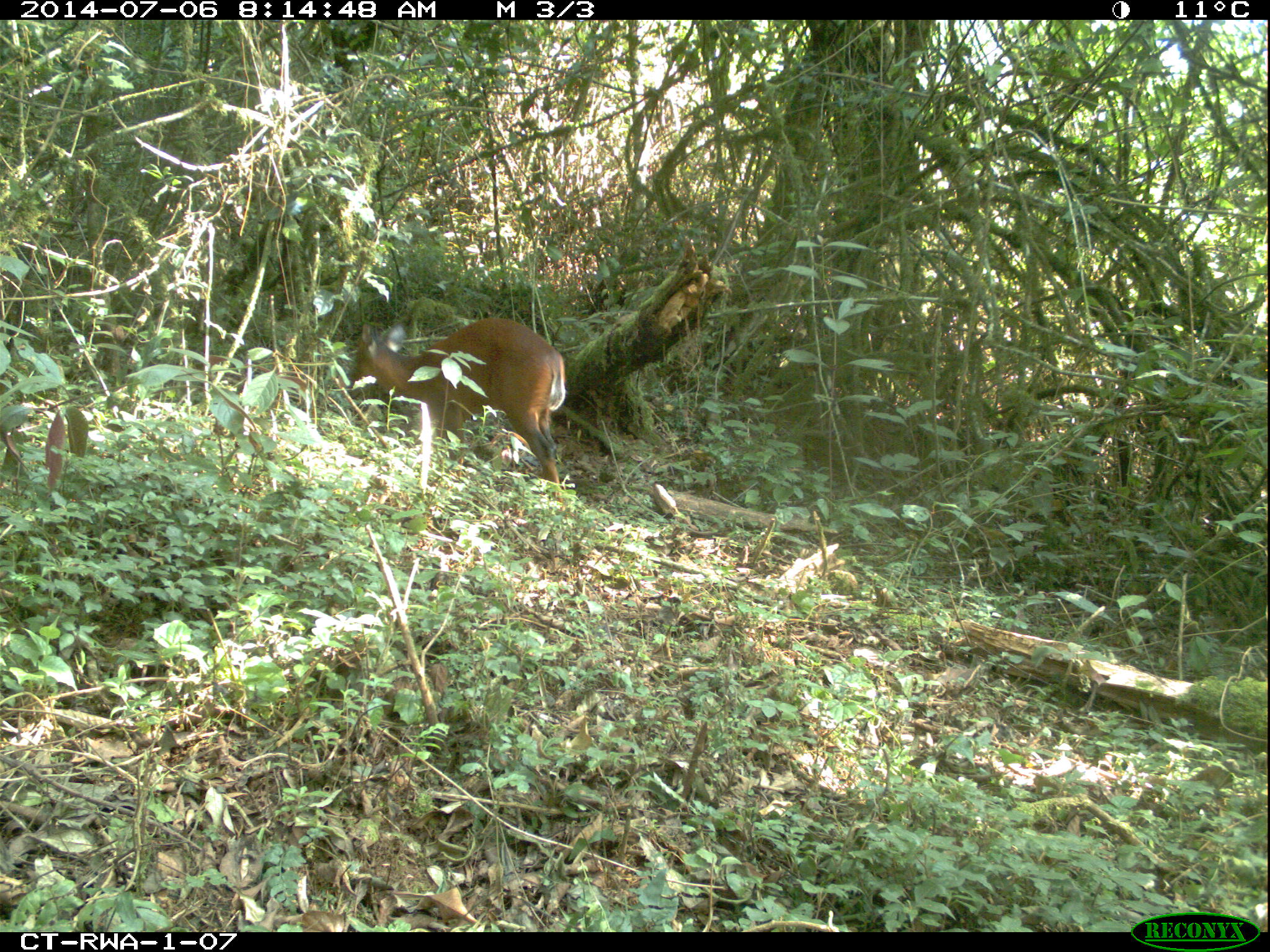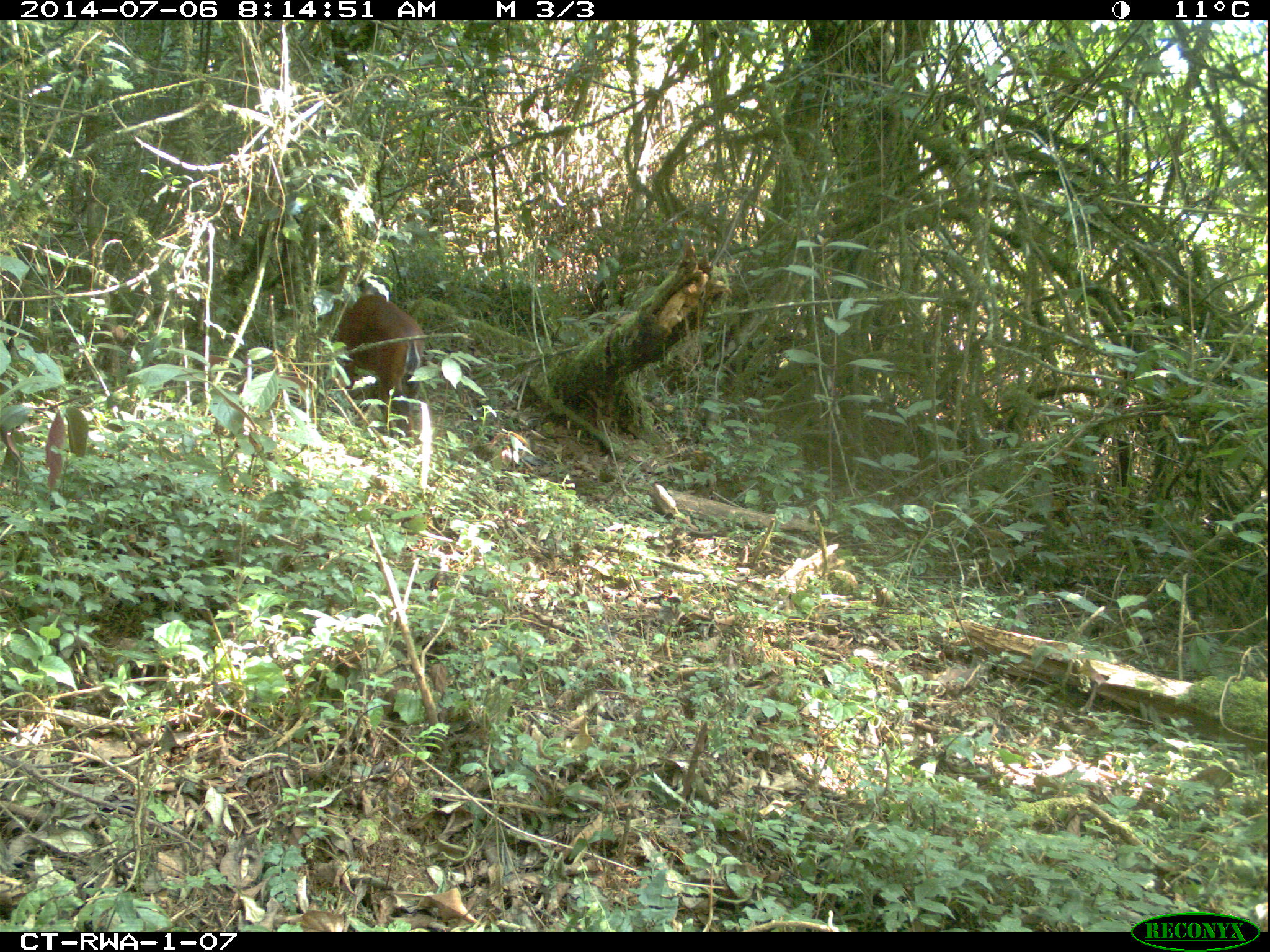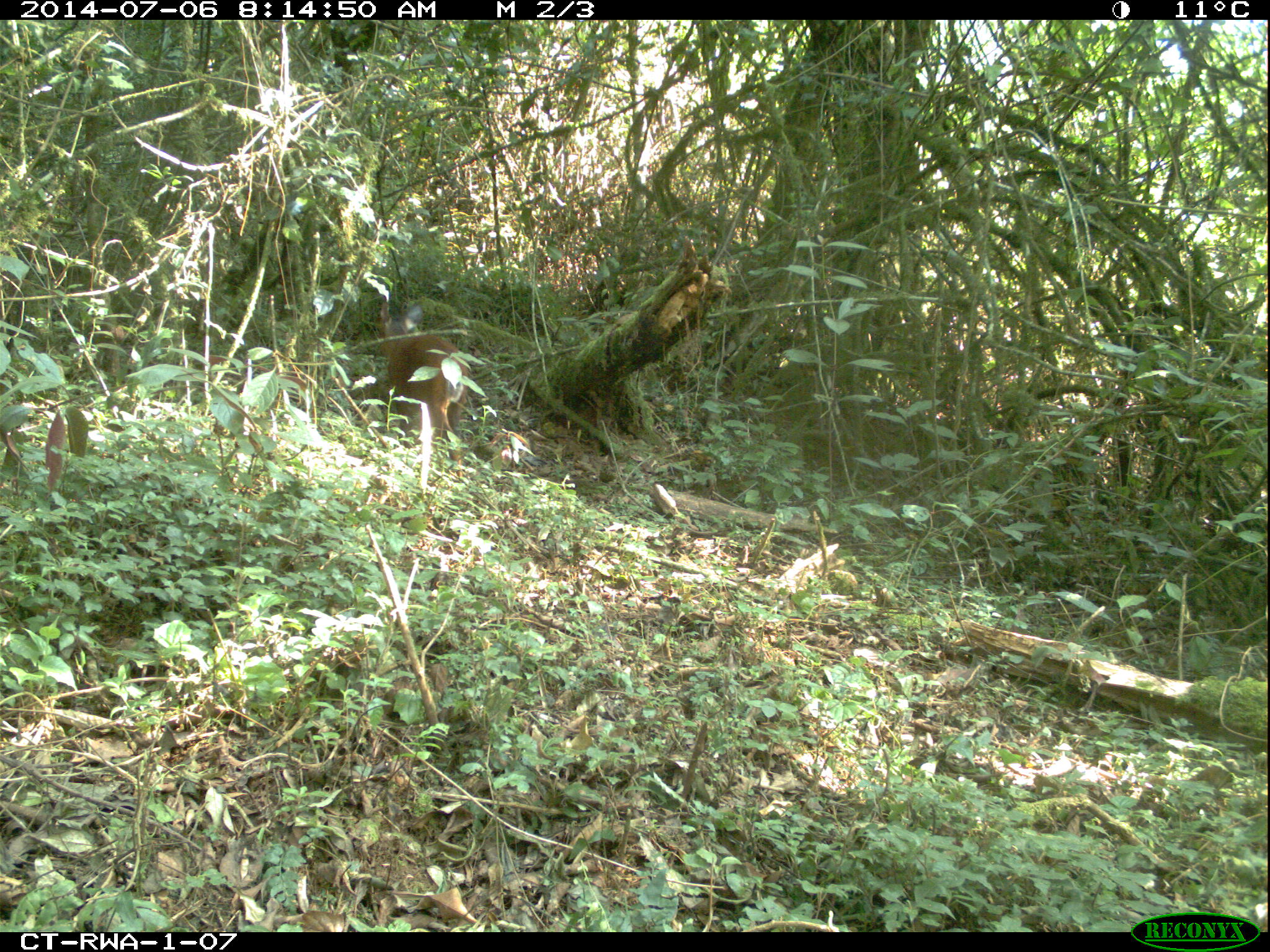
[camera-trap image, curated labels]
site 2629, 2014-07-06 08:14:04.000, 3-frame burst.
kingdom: Animalia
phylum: Chordata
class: Mammalia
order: Artiodactyla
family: Bovidae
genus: Cephalophus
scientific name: Cephalophus nigrifrons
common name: black-fronted duiker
Cephalophus nigrifrons (black-fronted duiker), count 1.